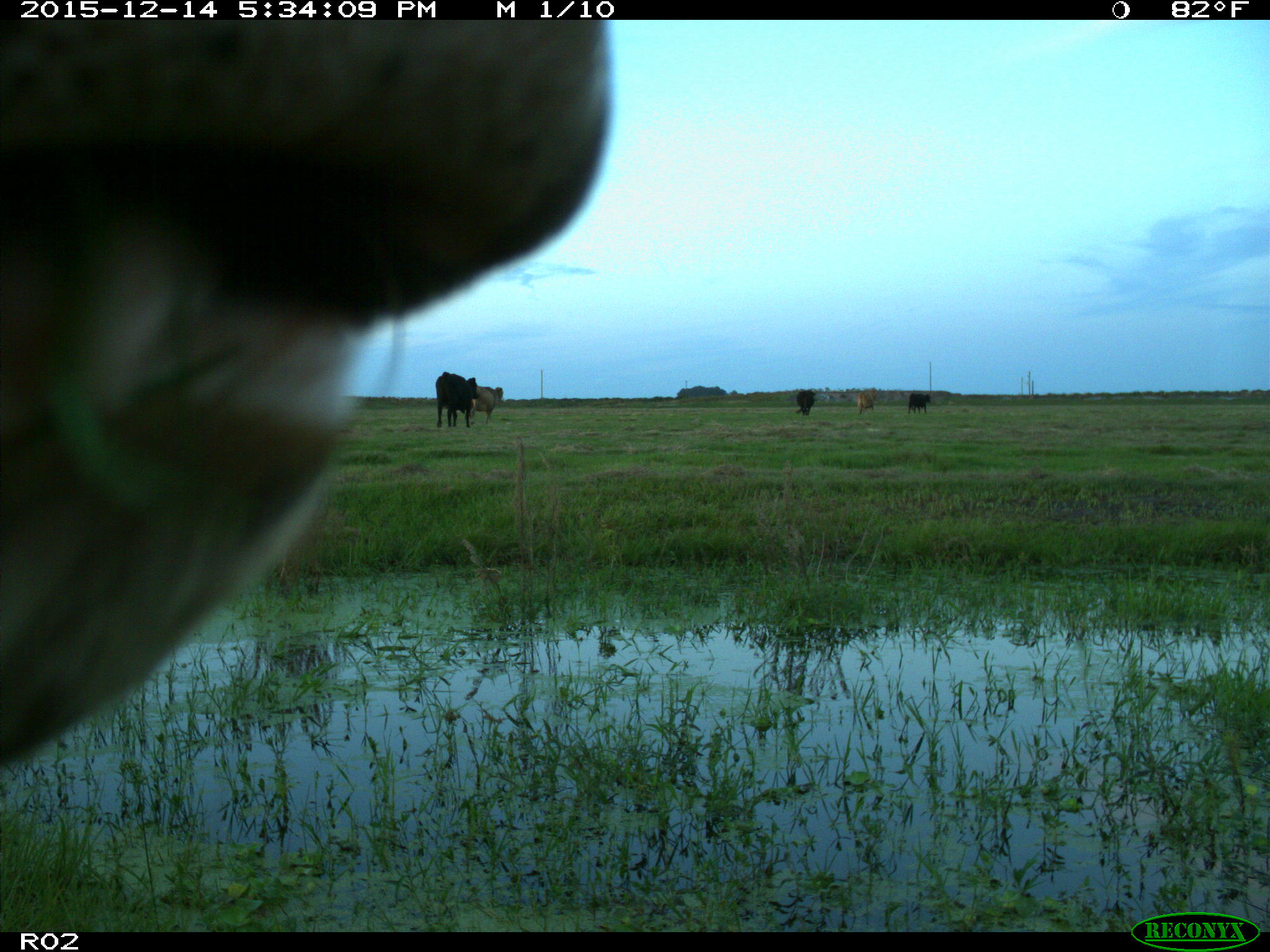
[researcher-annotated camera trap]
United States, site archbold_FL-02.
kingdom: Animalia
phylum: Chordata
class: Mammalia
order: Artiodactyla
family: Bovidae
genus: Bos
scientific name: Bos taurus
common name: domestic cow